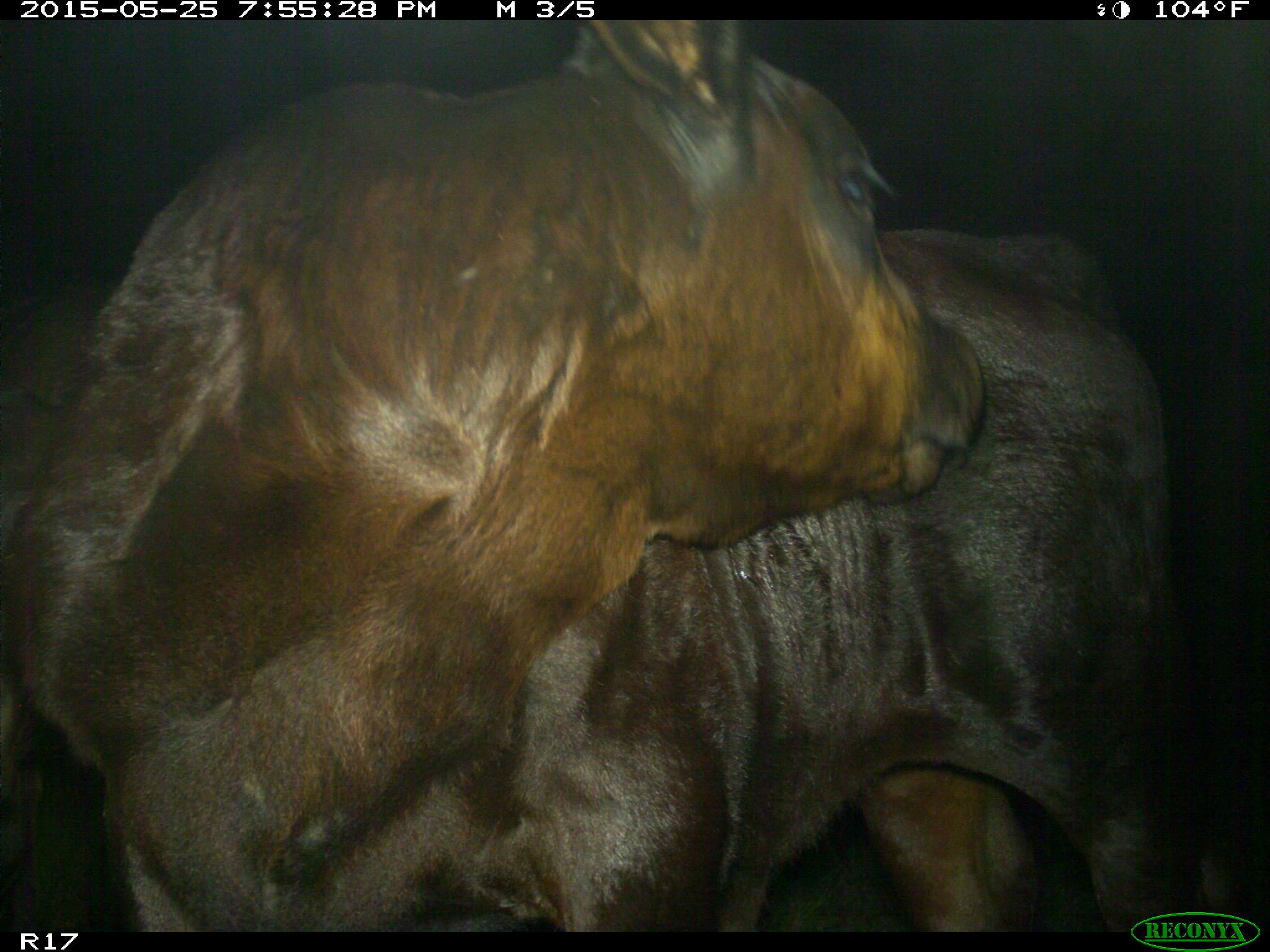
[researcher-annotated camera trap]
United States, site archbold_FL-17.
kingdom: Animalia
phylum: Chordata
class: Mammalia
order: Artiodactyla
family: Bovidae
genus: Bos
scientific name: Bos taurus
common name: domestic cow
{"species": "Bos taurus (domestic cow)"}